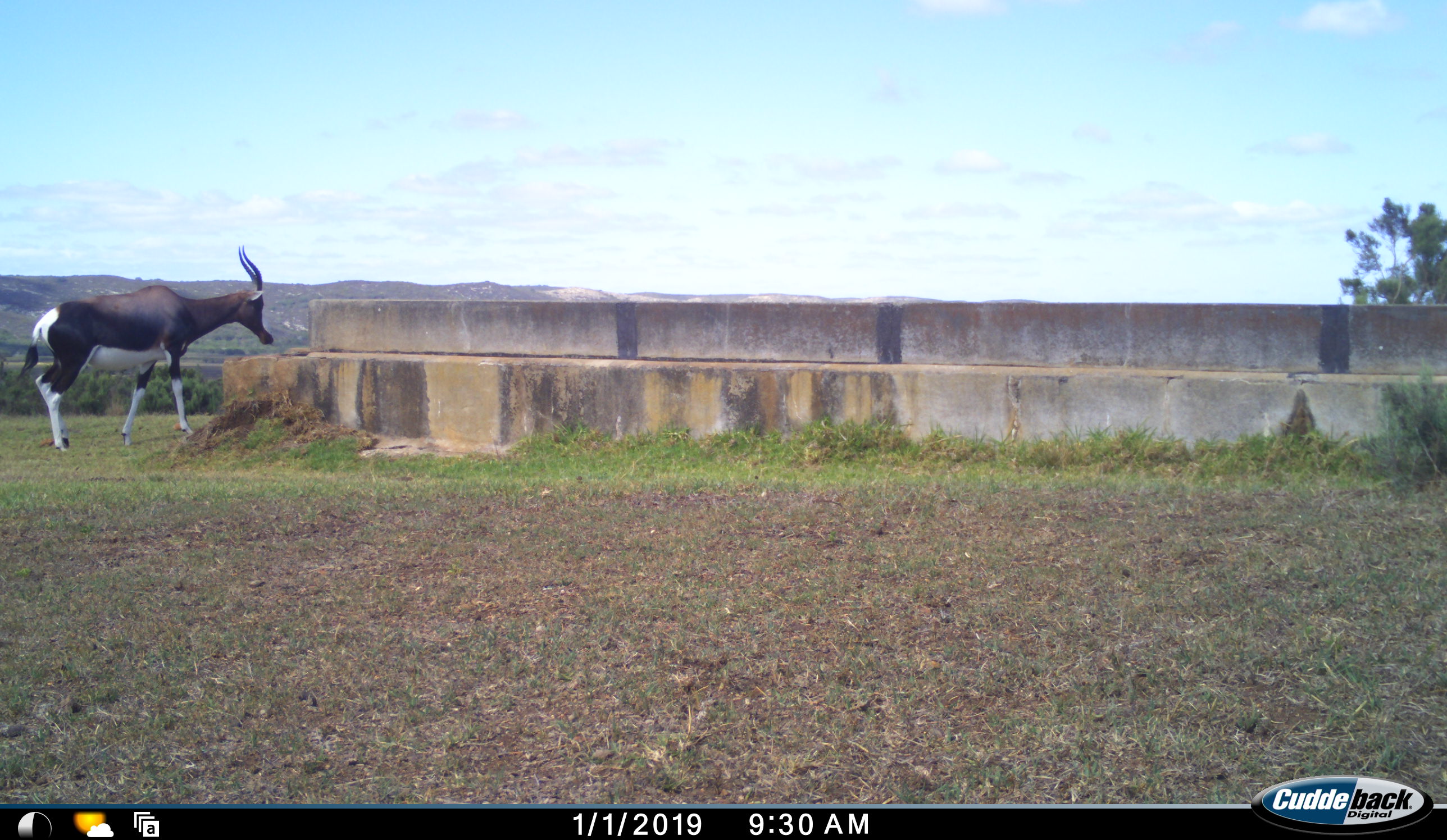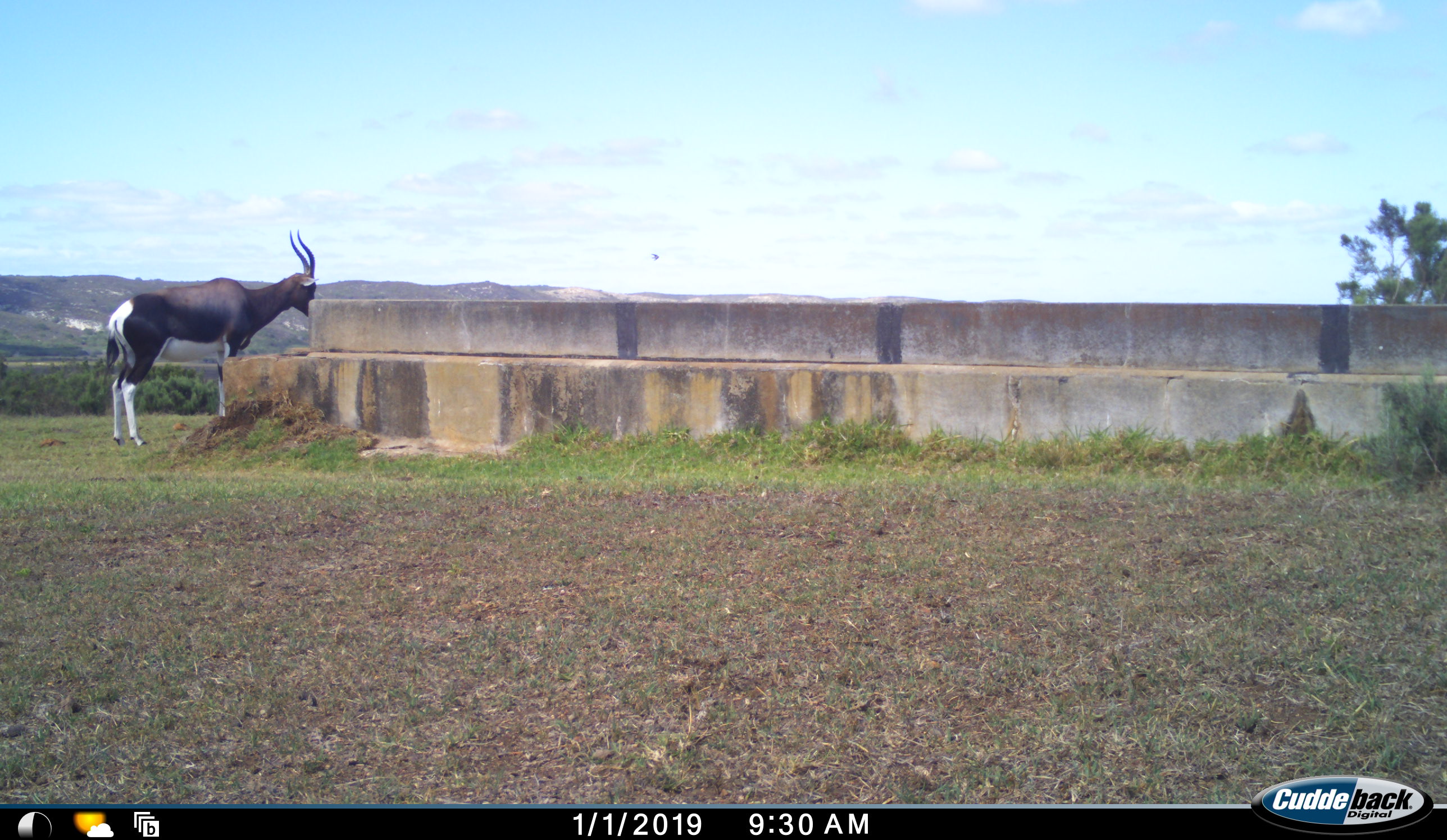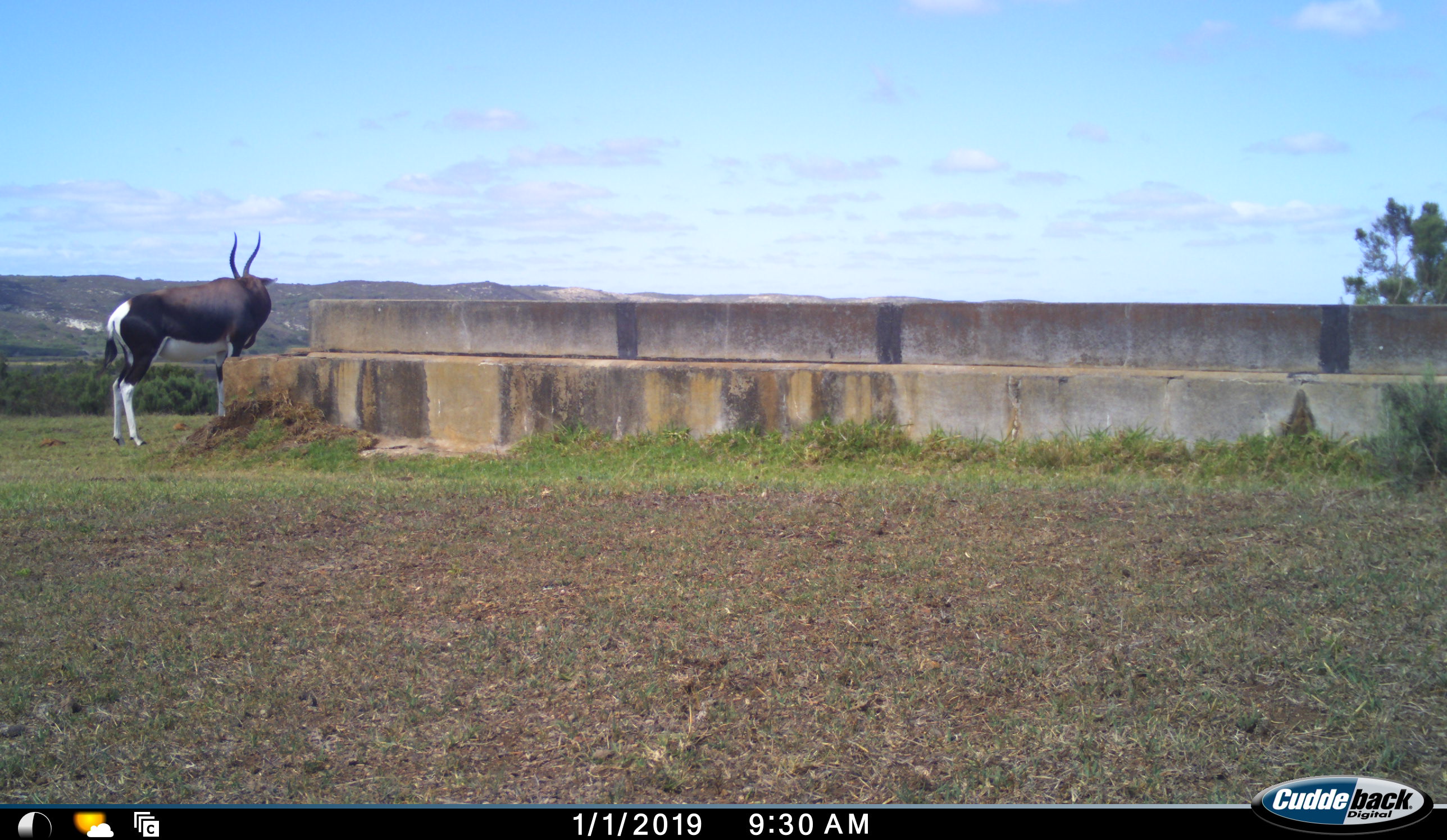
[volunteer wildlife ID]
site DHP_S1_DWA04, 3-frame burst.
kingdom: Animalia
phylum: Chordata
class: Mammalia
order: Artiodactyla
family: Bovidae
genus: Damaliscus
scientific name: Damaliscus pygargus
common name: bontebok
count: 1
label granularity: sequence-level